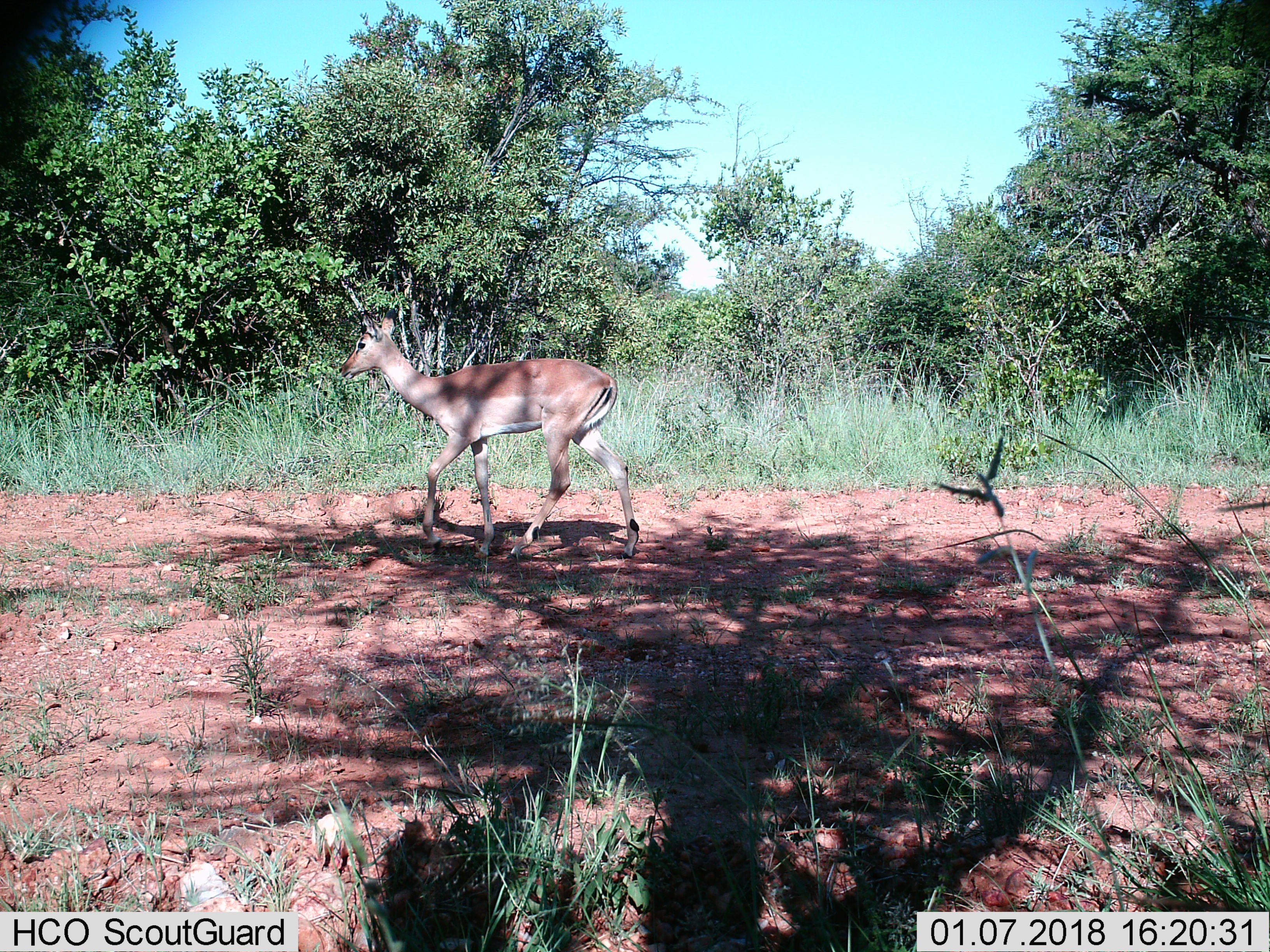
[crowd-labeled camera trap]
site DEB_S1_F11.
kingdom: Animalia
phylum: Chordata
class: Mammalia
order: Artiodactyla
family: Bovidae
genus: Aepyceros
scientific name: Aepyceros melampus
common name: impala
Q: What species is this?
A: Impala (Aepyceros melampus).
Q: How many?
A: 1.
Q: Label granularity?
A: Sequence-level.